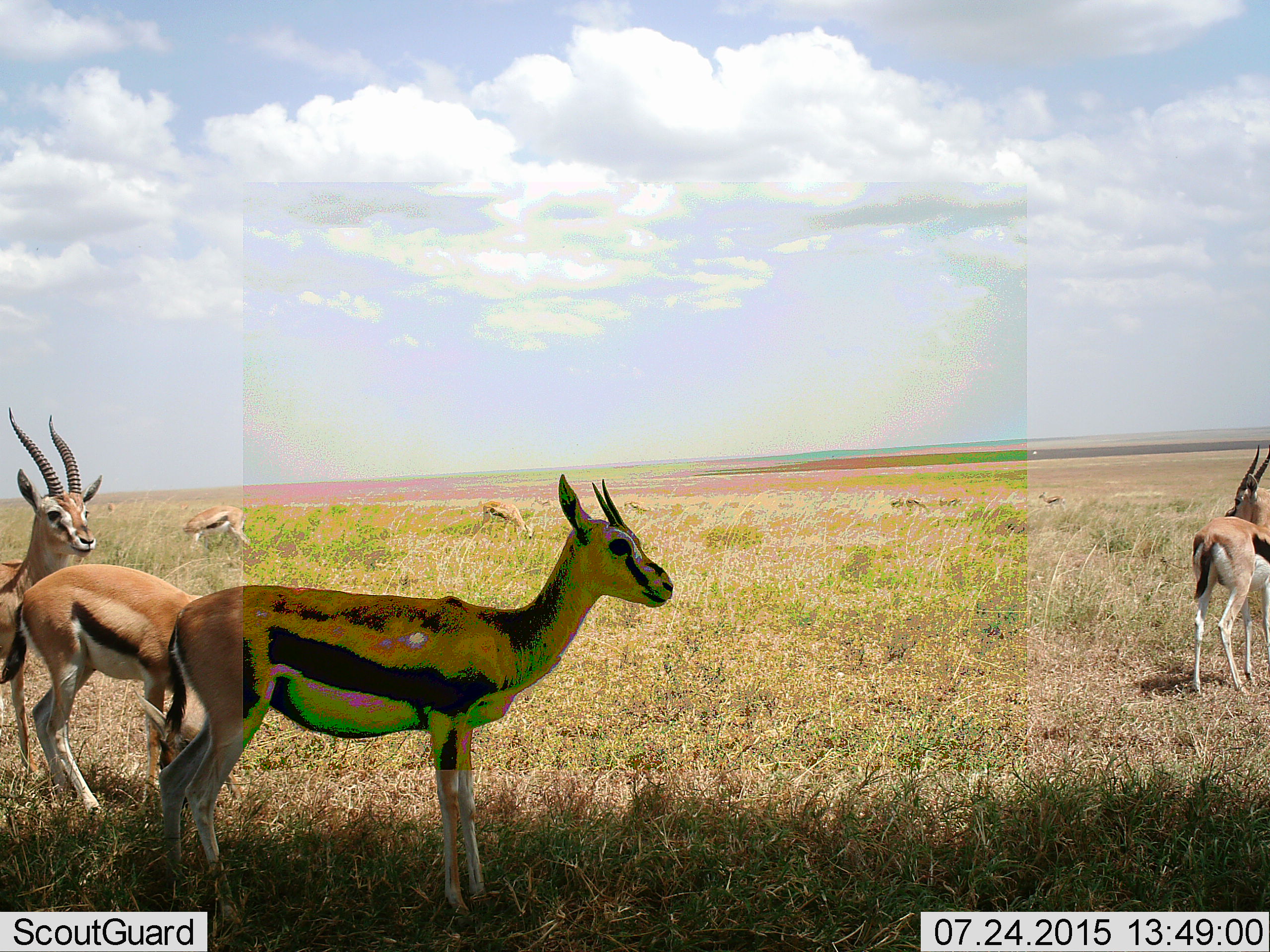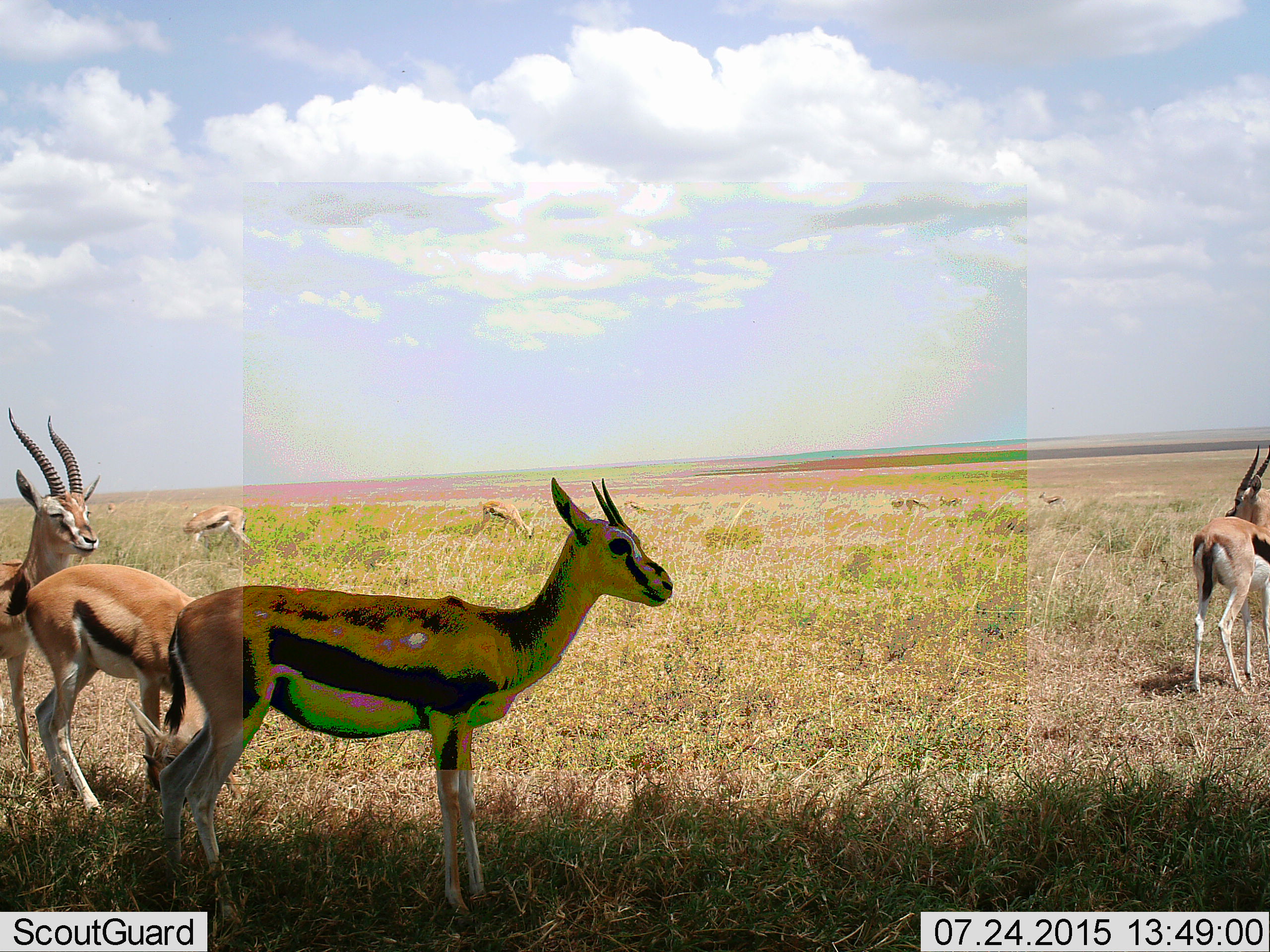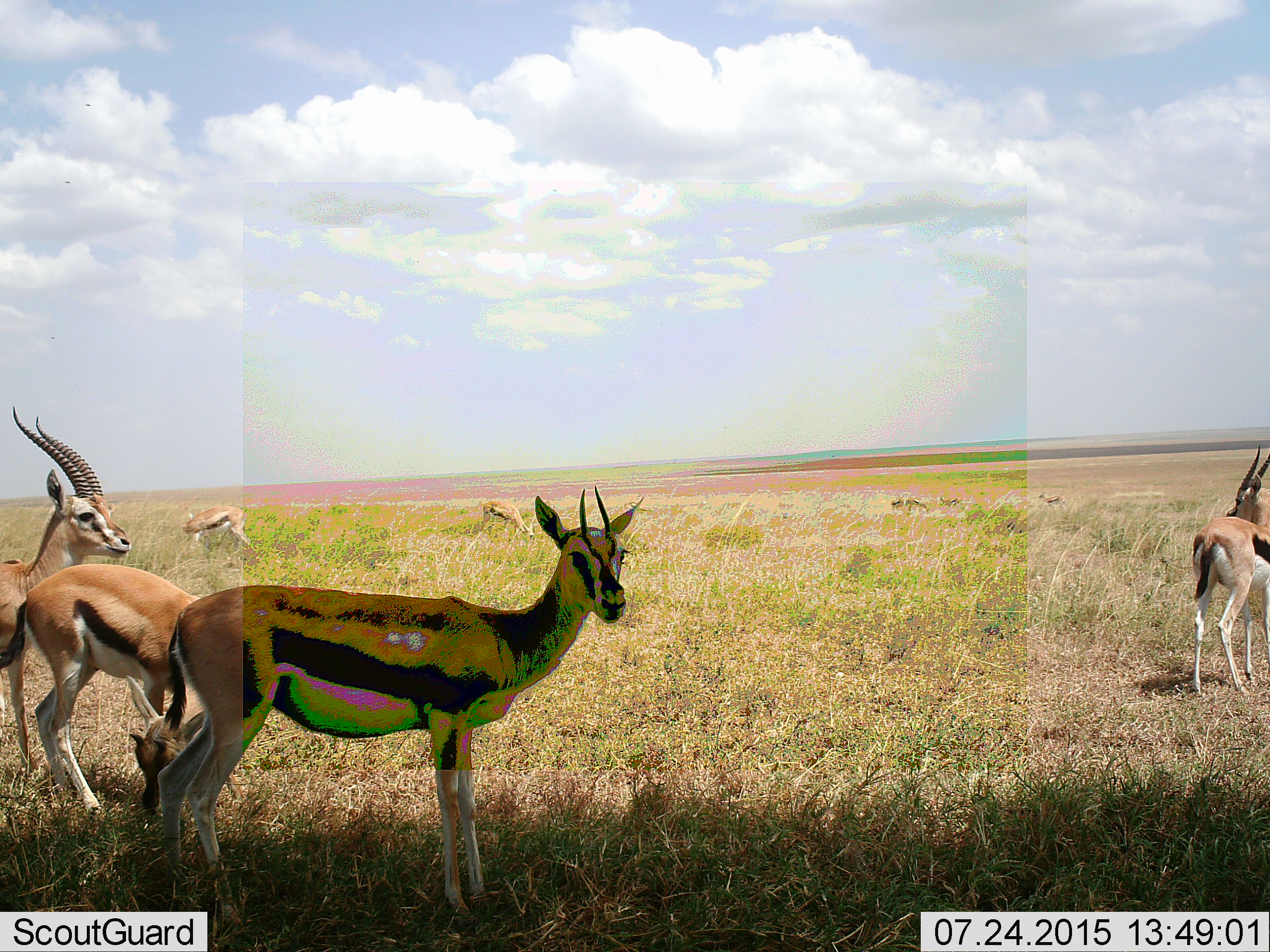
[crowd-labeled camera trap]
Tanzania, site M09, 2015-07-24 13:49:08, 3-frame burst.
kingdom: Animalia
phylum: Chordata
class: Mammalia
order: Artiodactyla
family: Bovidae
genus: Eudorcas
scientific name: Eudorcas thomsonii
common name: thomson's gazelle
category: gazellethomsons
Gazellethomsons (thomson's gazelle) (Eudorcas thomsonii), count 9. Behavior (volunteer vote fractions): standing 91%, resting 0%, moving 18%, interacting 0%. Young present (vote fraction): 9%. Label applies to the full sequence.